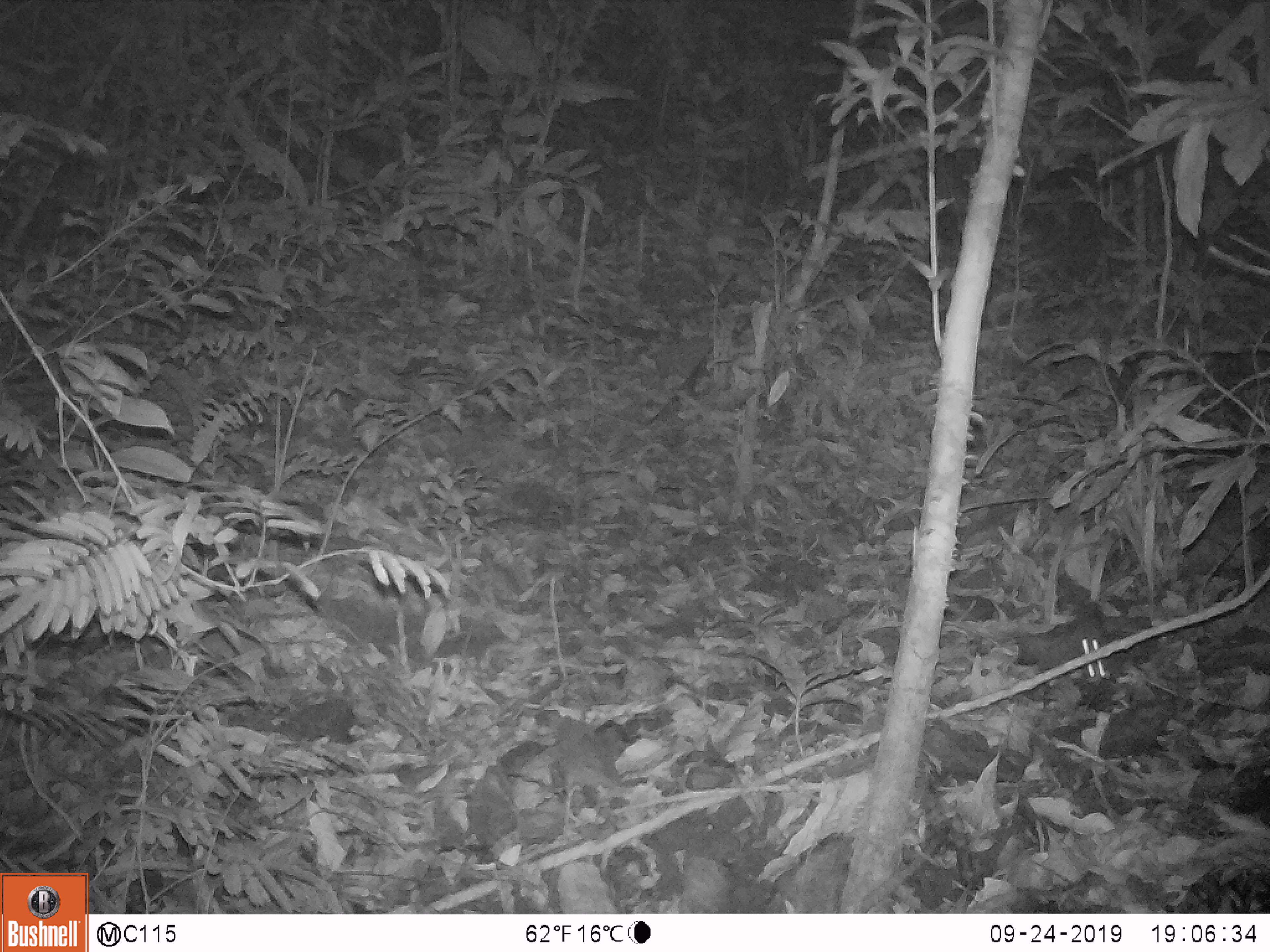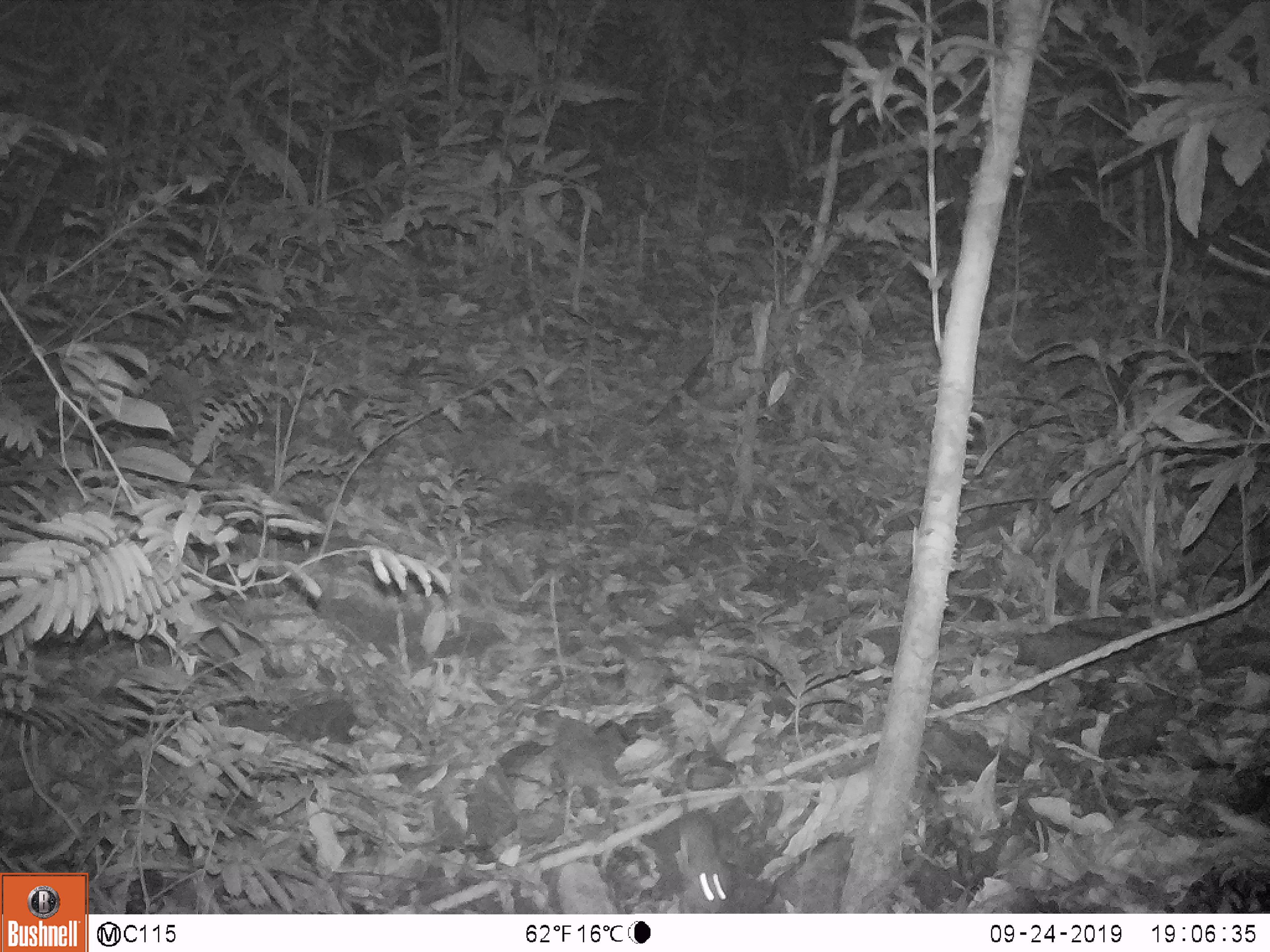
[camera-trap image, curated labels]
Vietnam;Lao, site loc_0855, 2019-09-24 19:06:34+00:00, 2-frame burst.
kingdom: Animalia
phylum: Chordata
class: Mammalia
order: Rodentia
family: Muridae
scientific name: Muridae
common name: old-world mice and rats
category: unidentified murid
Unidentified murid (old-world mice and rats) (Muridae). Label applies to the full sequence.